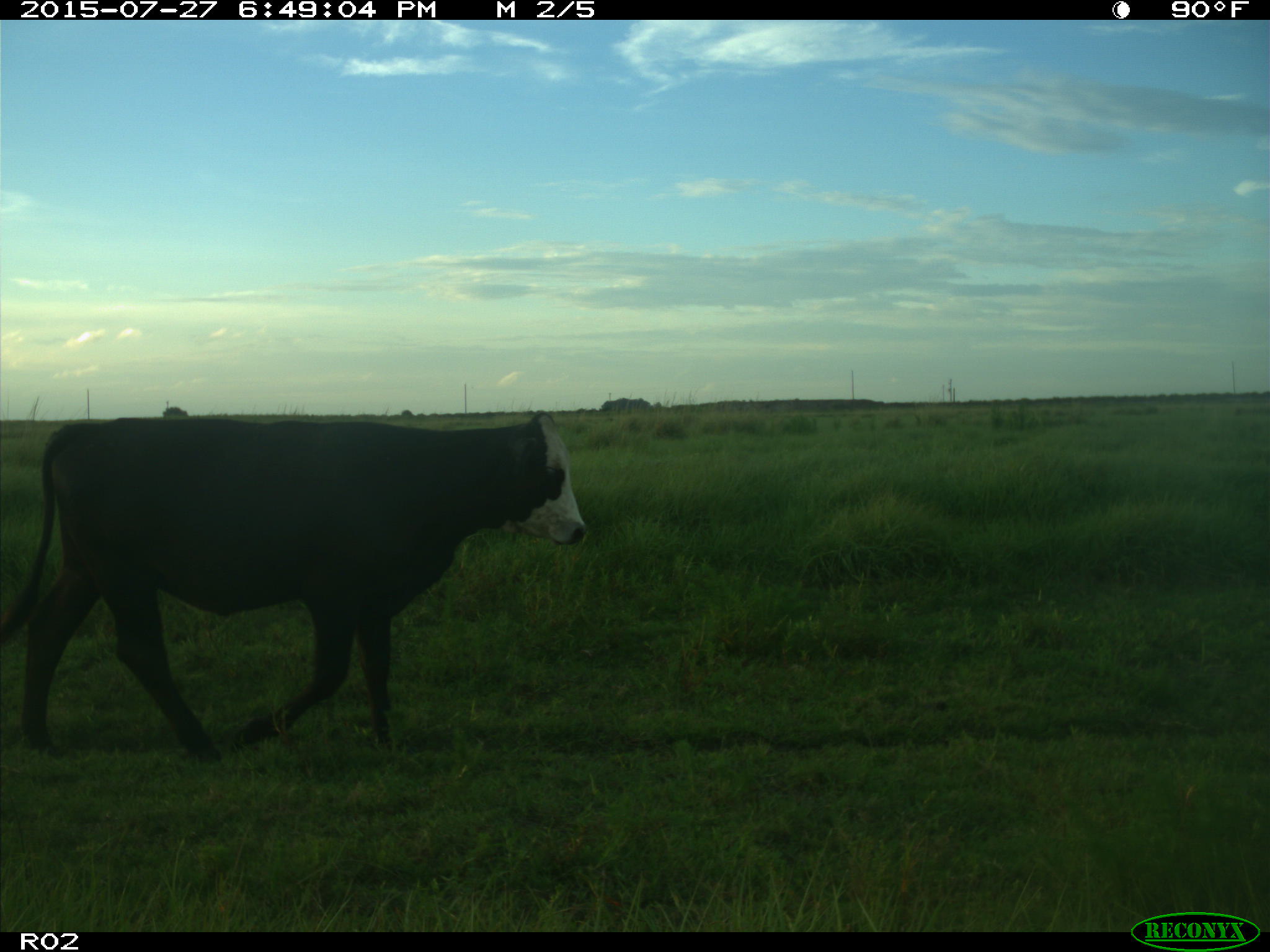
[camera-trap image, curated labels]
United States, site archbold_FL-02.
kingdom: Animalia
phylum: Chordata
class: Mammalia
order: Artiodactyla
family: Bovidae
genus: Bos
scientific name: Bos taurus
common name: domestic cow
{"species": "Bos taurus (domestic cow)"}